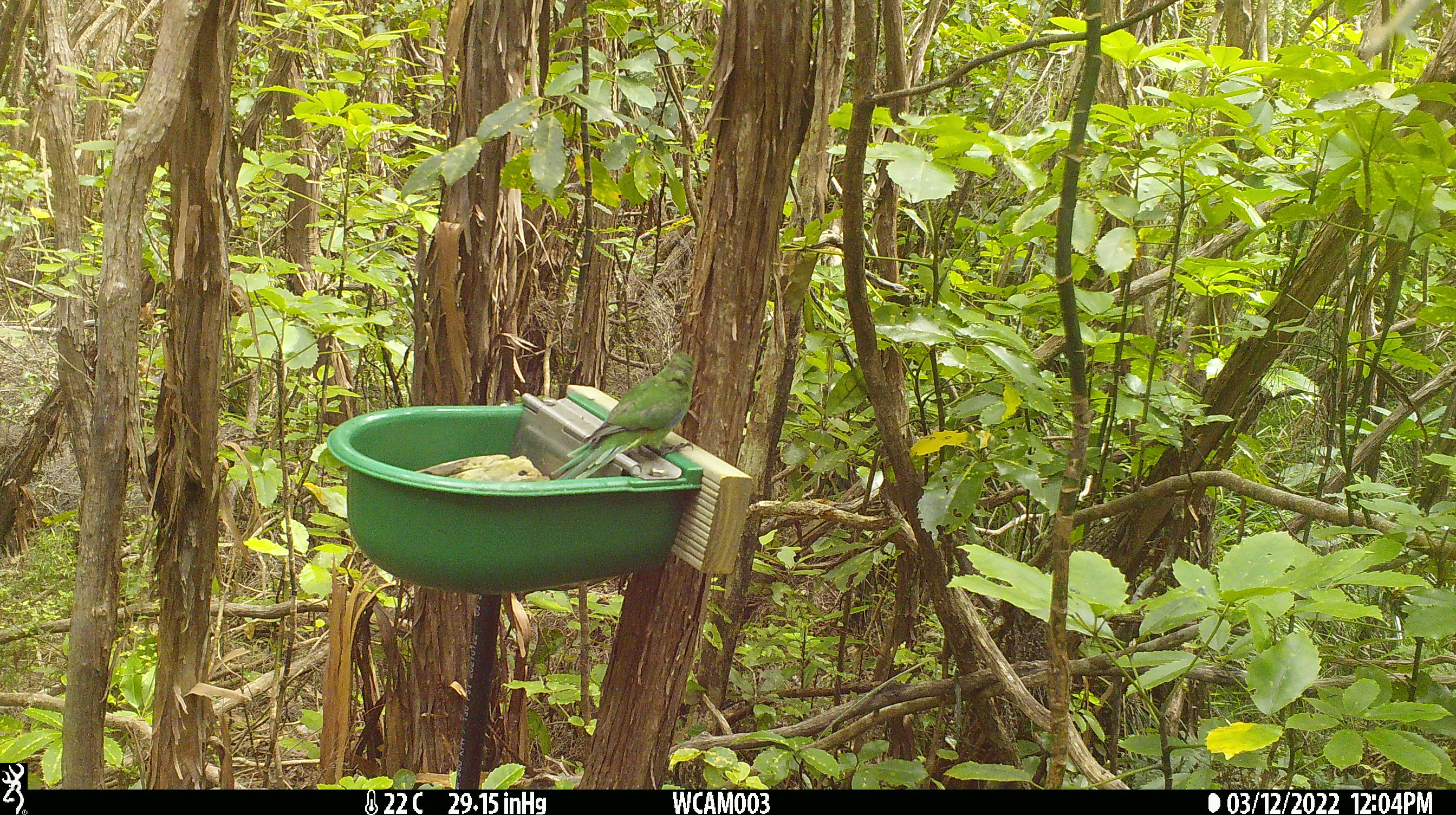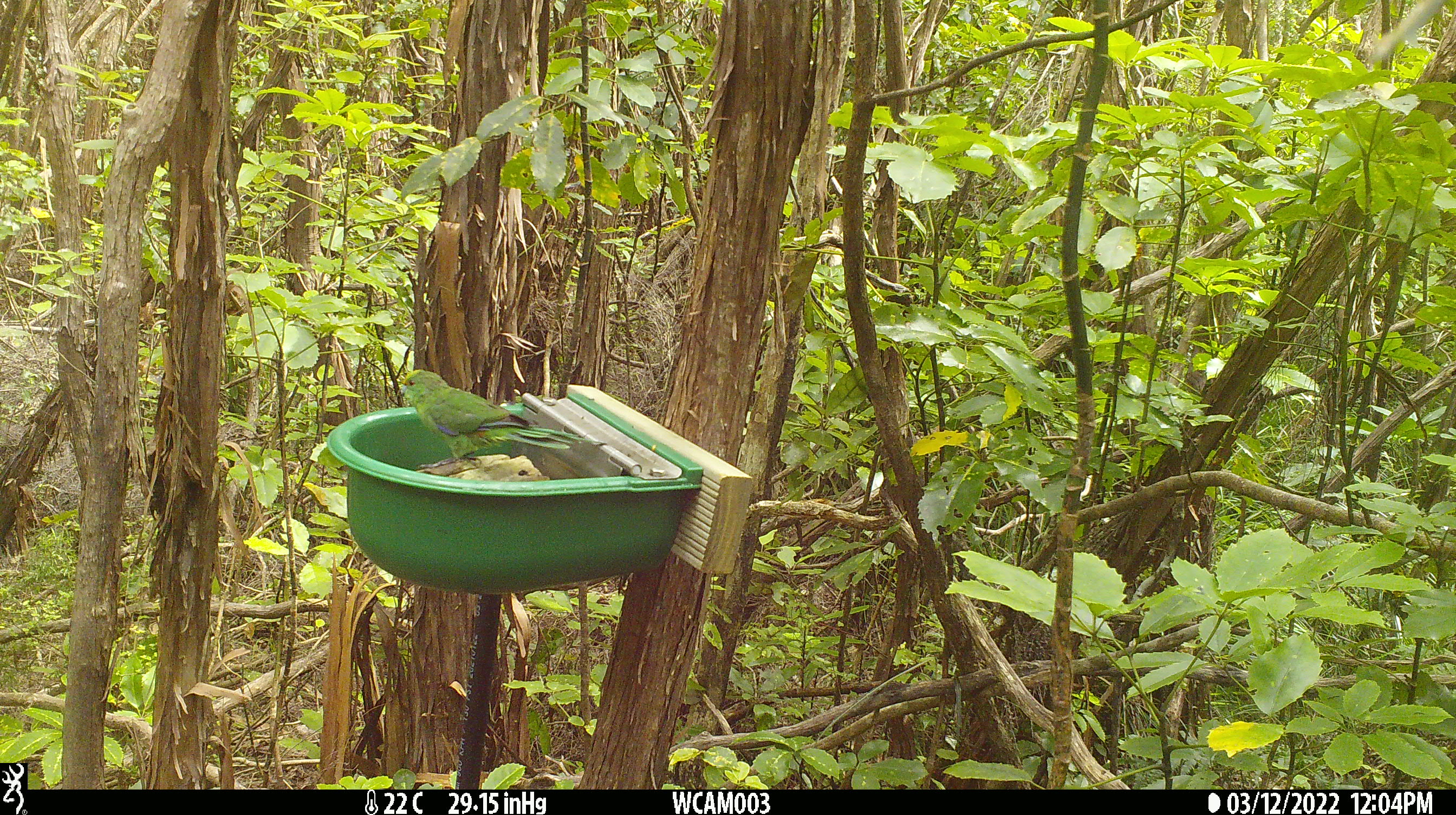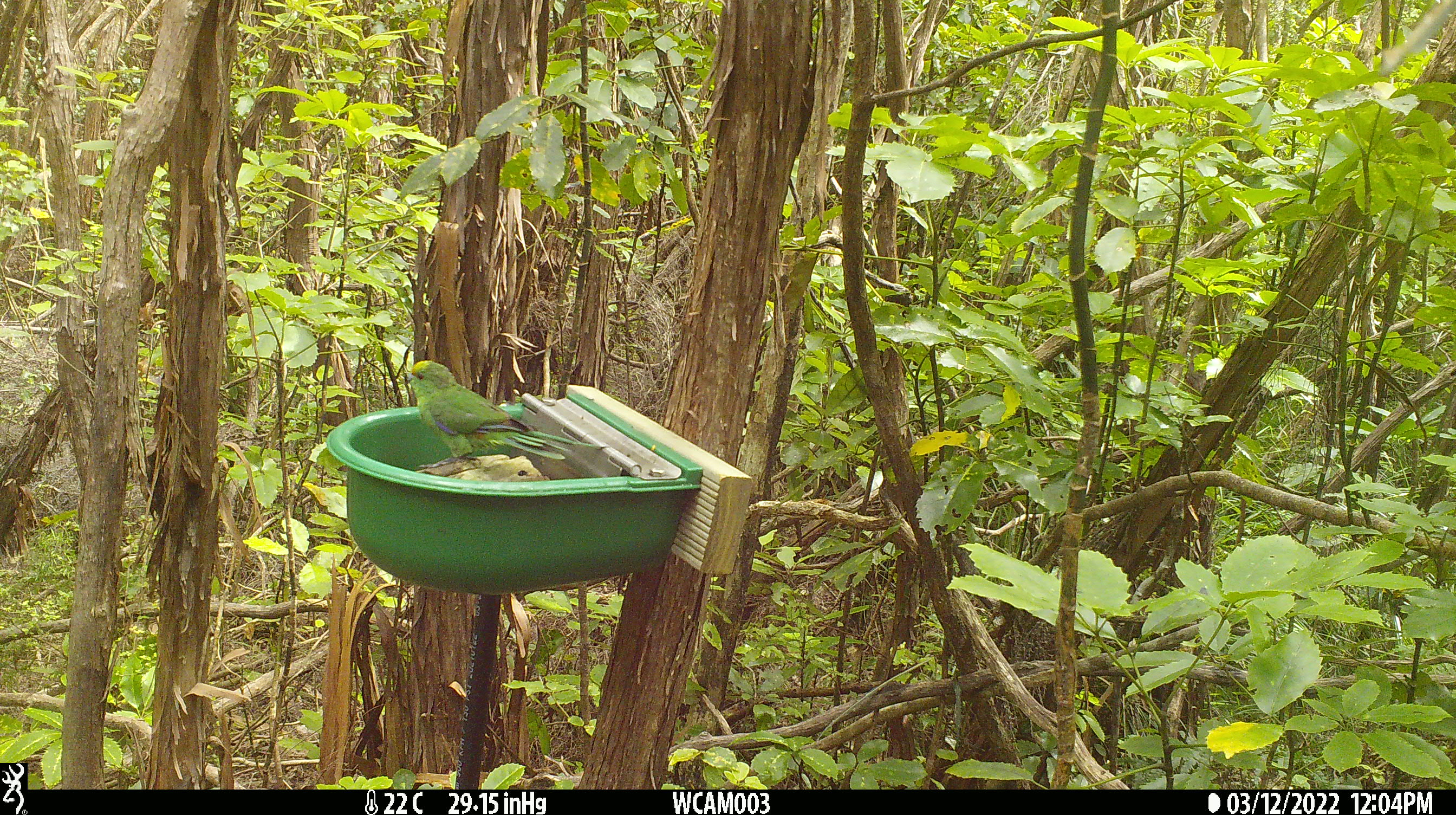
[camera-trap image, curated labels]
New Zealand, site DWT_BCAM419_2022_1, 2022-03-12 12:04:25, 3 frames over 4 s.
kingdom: Animalia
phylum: Chordata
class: Aves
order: Psittaciformes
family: Psittaculidae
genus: Cyanoramphus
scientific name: Cyanoramphus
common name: parakeet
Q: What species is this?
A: Parakeet (Cyanoramphus).